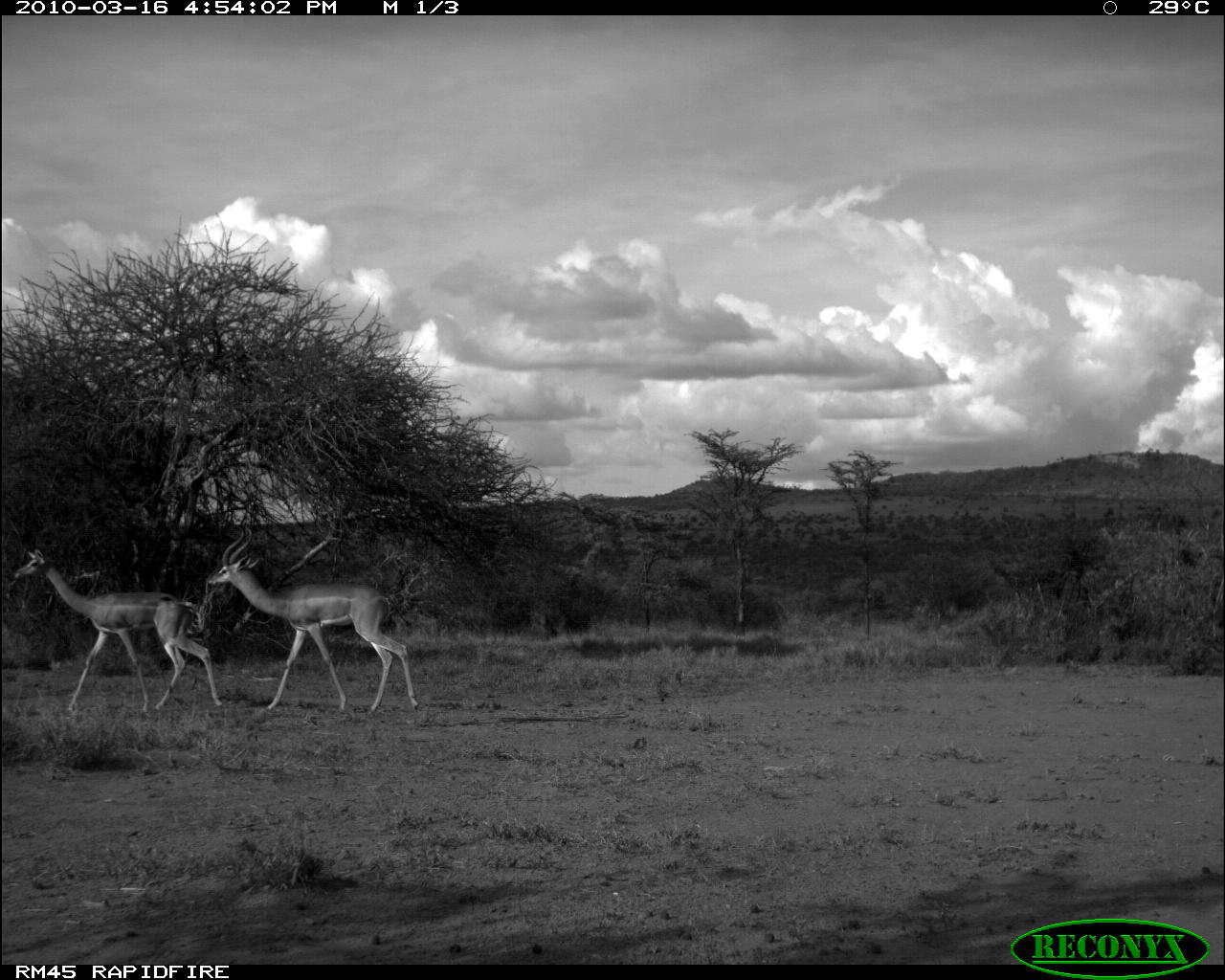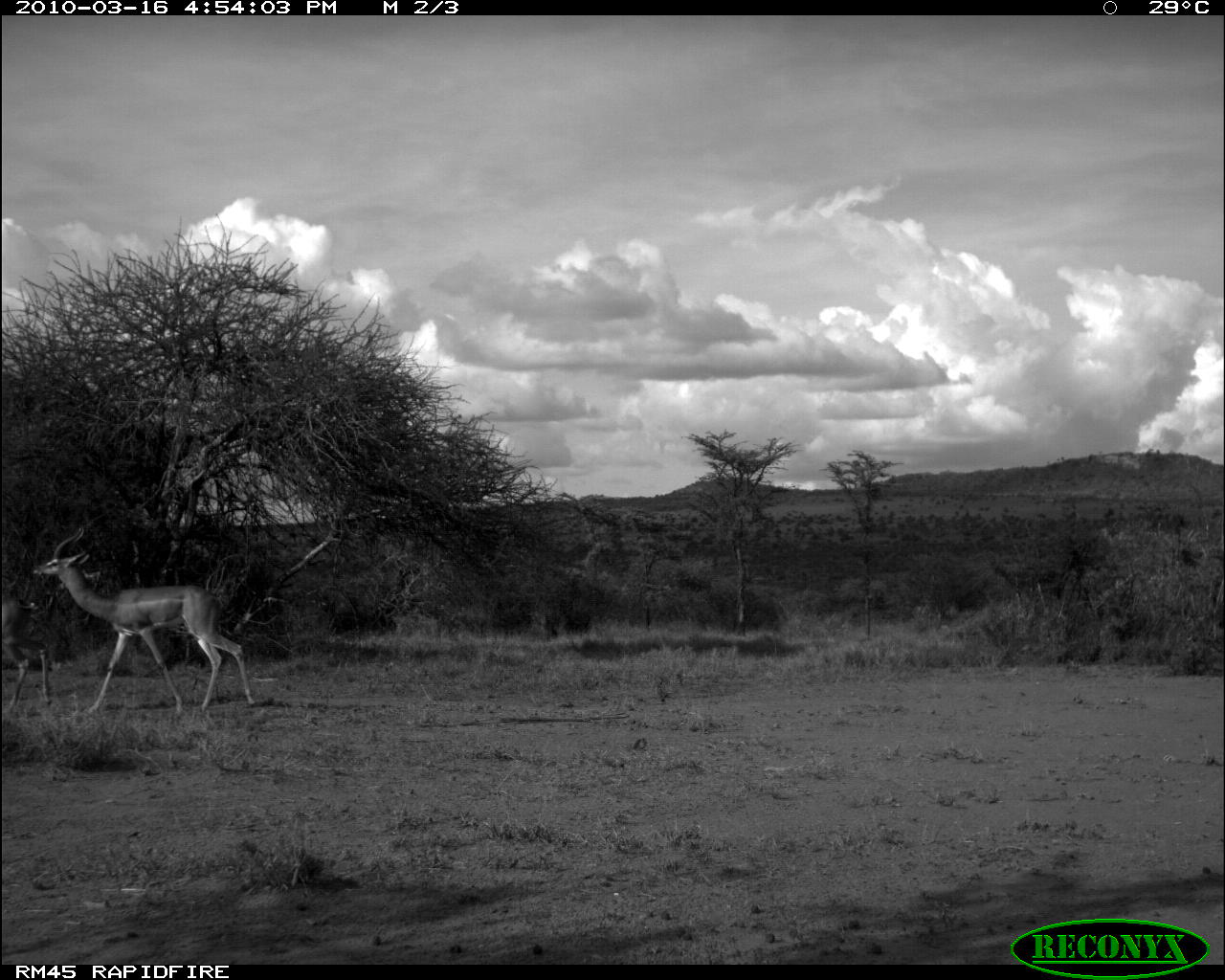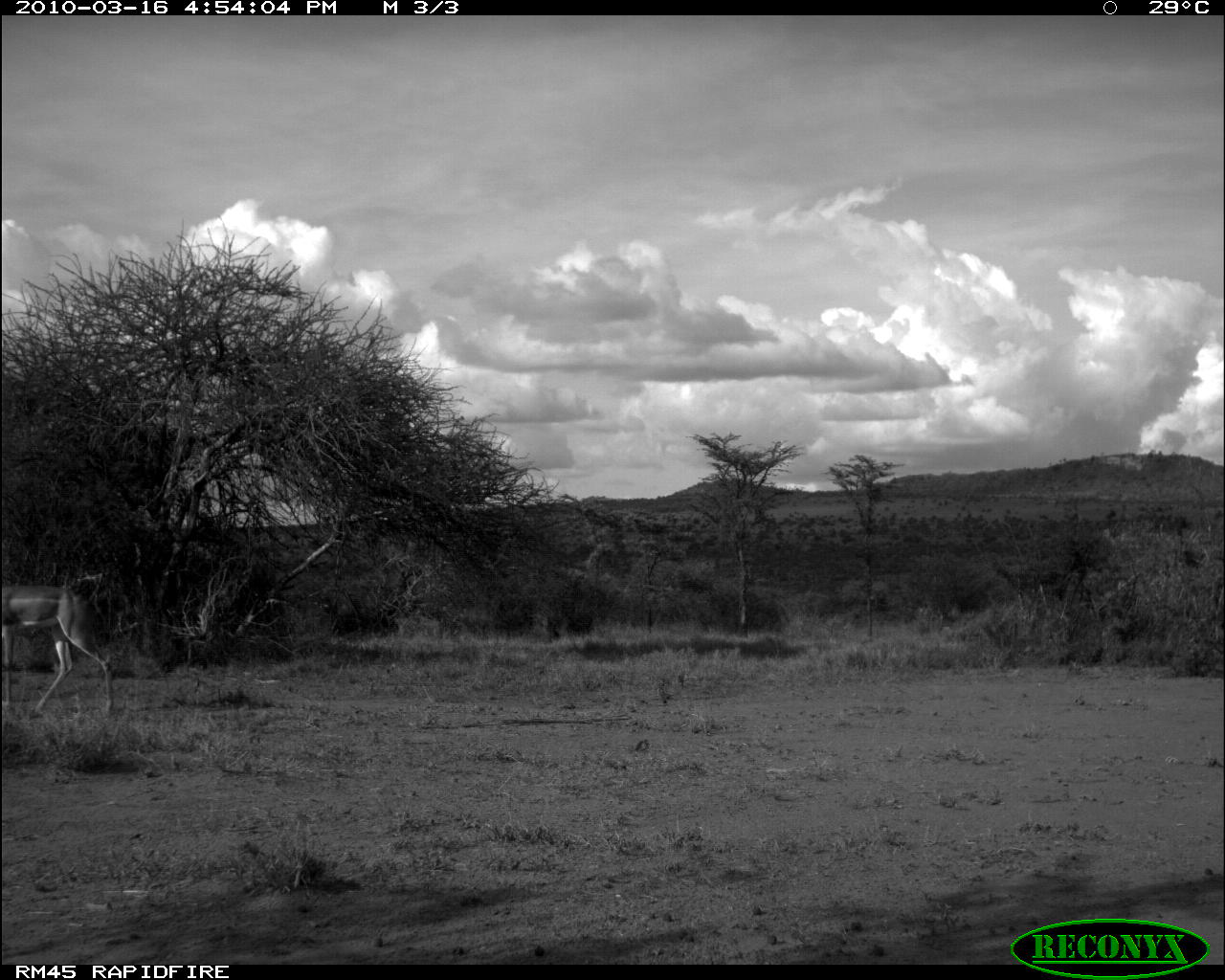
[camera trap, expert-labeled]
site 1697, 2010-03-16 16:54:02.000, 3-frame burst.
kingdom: Animalia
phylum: Chordata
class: Mammalia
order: Artiodactyla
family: Bovidae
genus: Litocranius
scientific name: Litocranius walleri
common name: gerenuk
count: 2